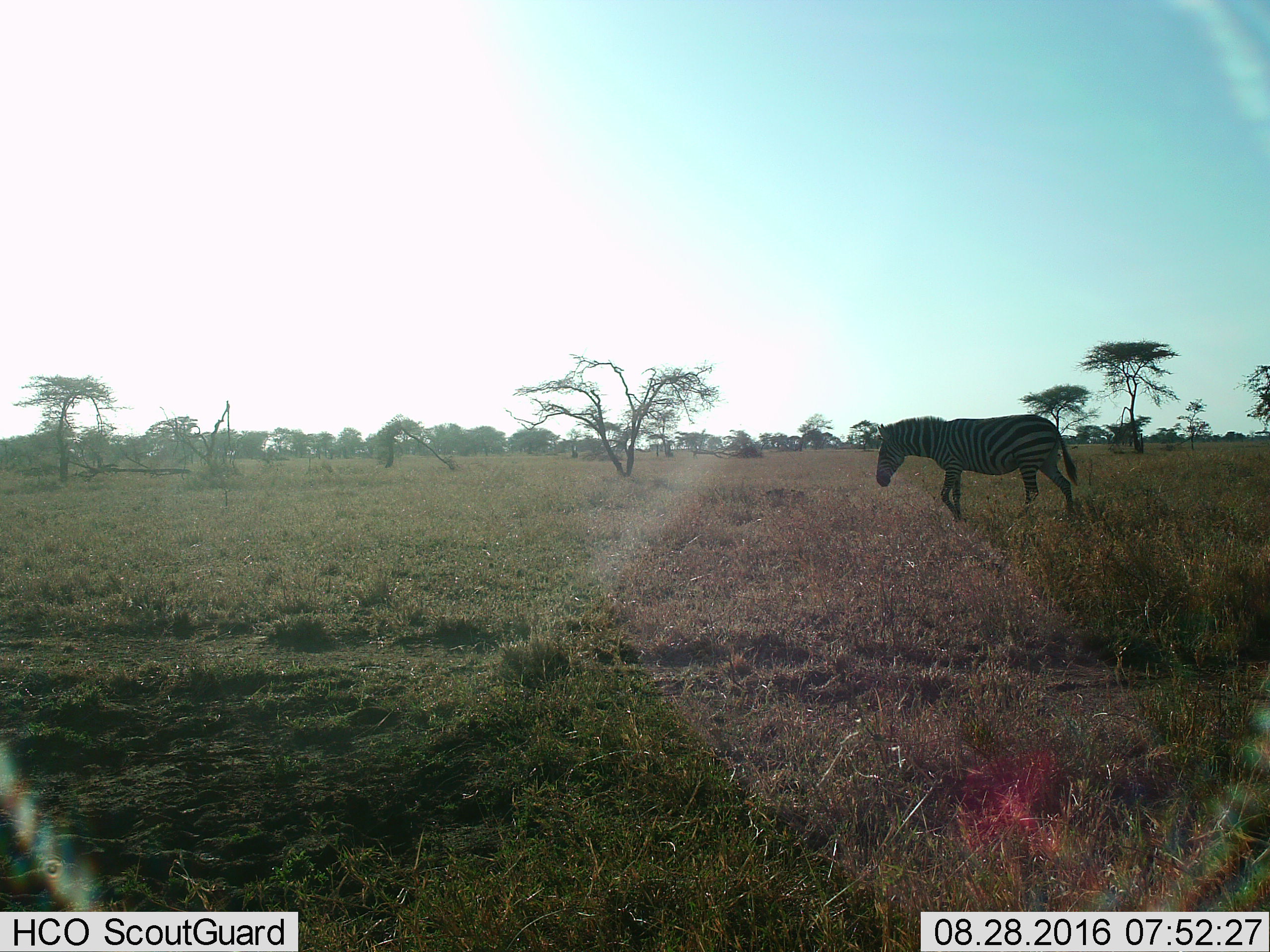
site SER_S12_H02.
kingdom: Animalia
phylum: Chordata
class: Mammalia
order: Perissodactyla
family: Equidae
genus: Equus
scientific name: Equus quagga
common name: plains zebra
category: zebraplains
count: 1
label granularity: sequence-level